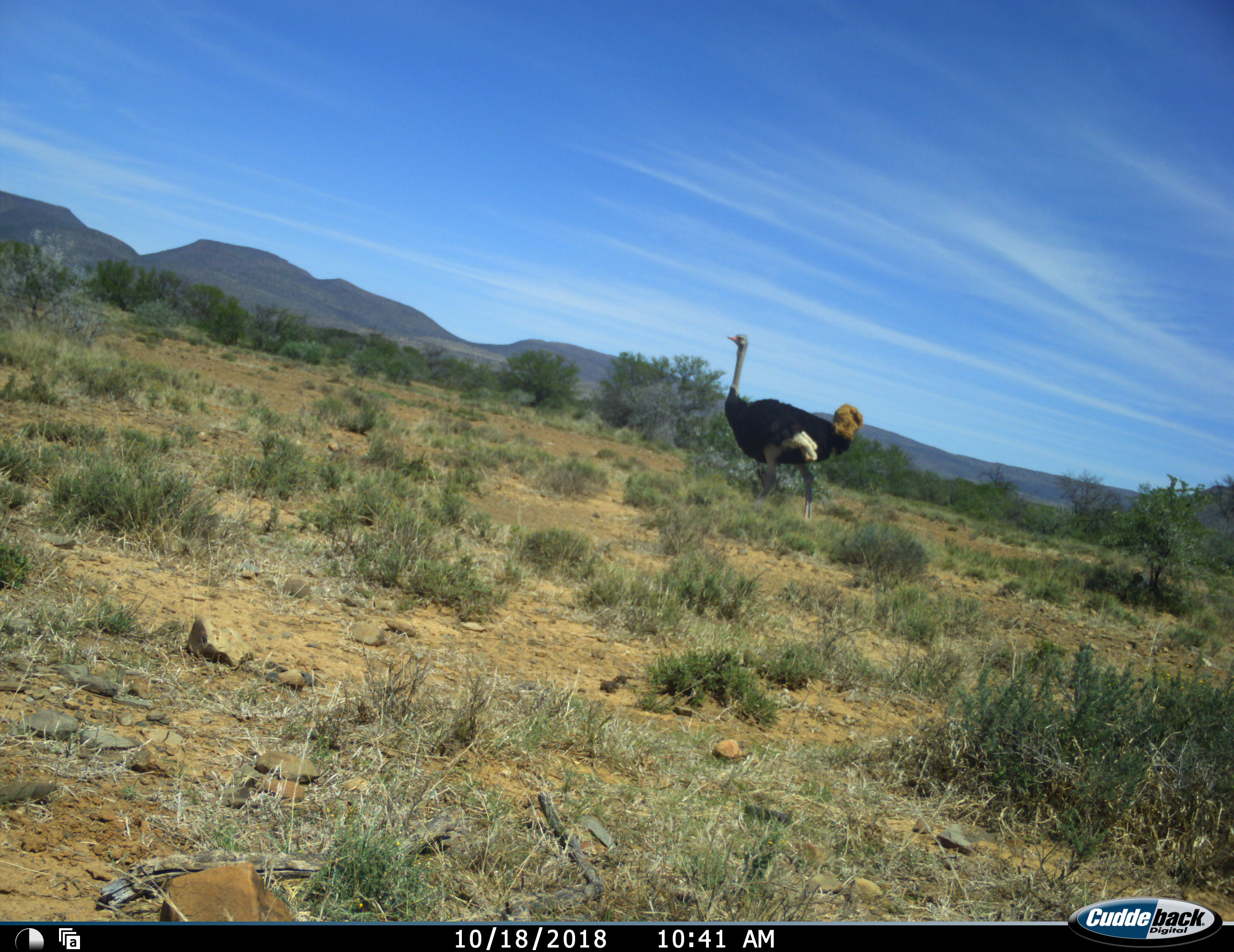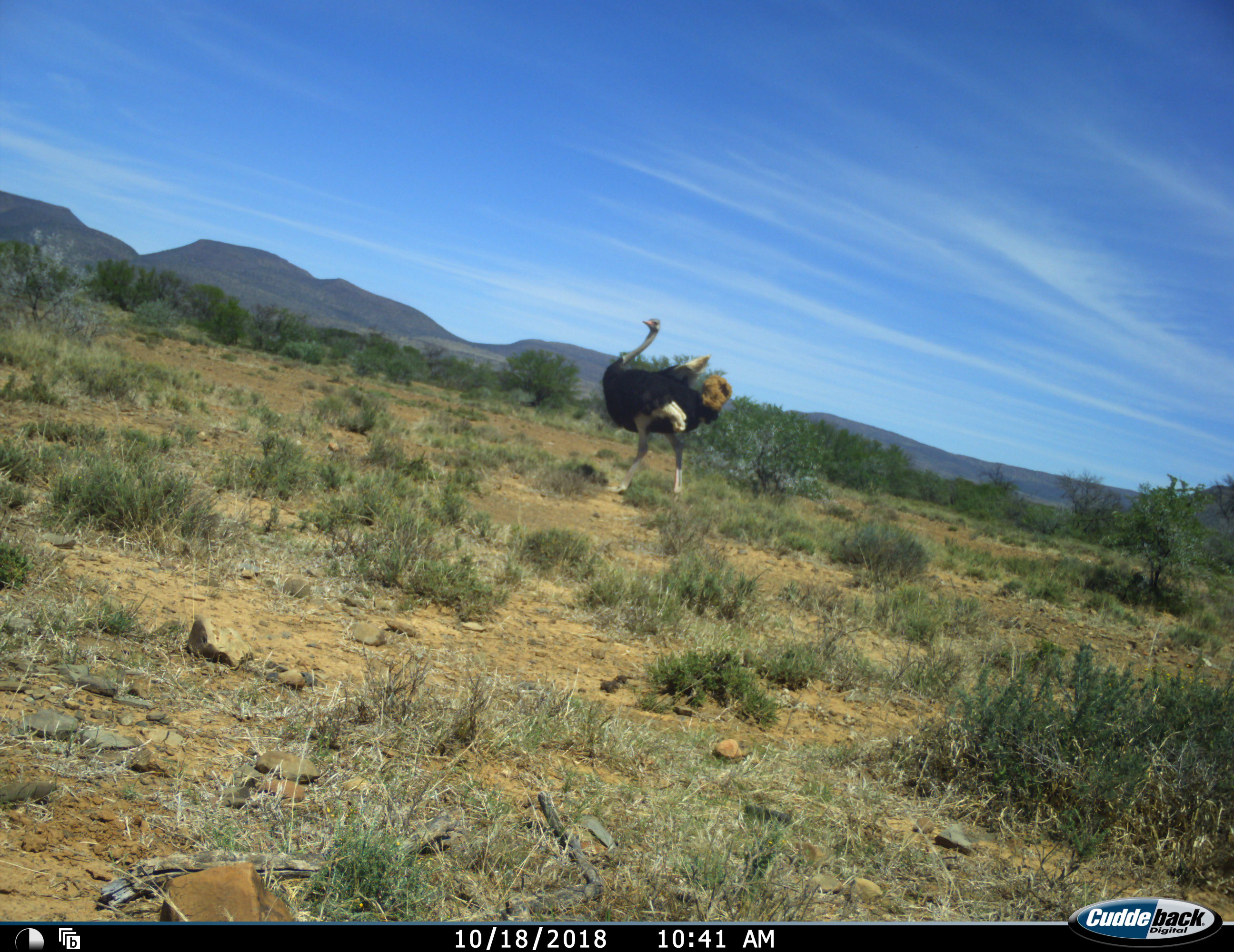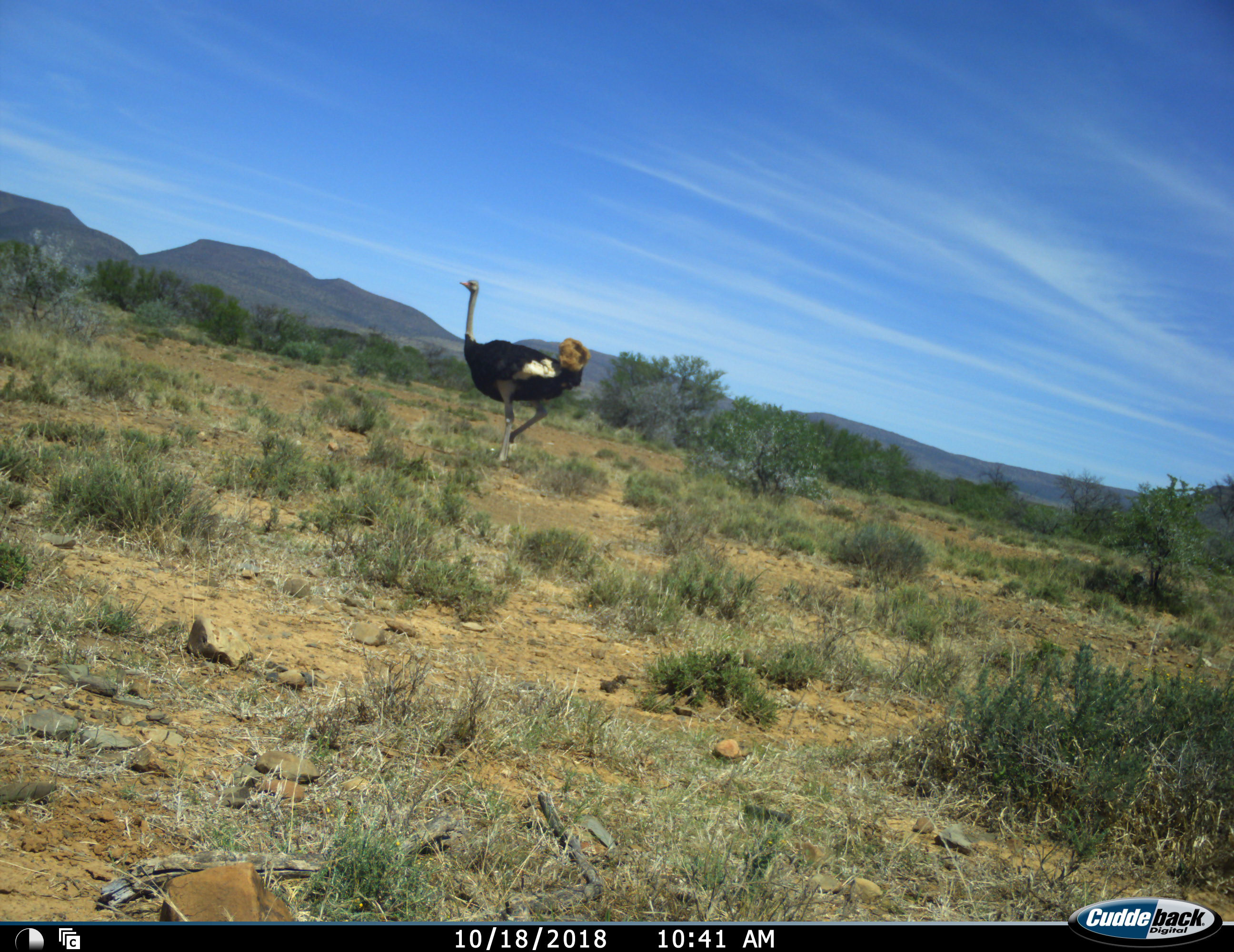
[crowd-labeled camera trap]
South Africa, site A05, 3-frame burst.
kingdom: Animalia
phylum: Chordata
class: Aves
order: Struthioniformes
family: Struthionidae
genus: Struthio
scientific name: Struthio camelus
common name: ostrich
Ostrich (Struthio camelus), count 1. Behavior (volunteer vote fractions): standing 0%, resting 0%, moving 100%, interacting 0%. Young present (vote fraction): 0%. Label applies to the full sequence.